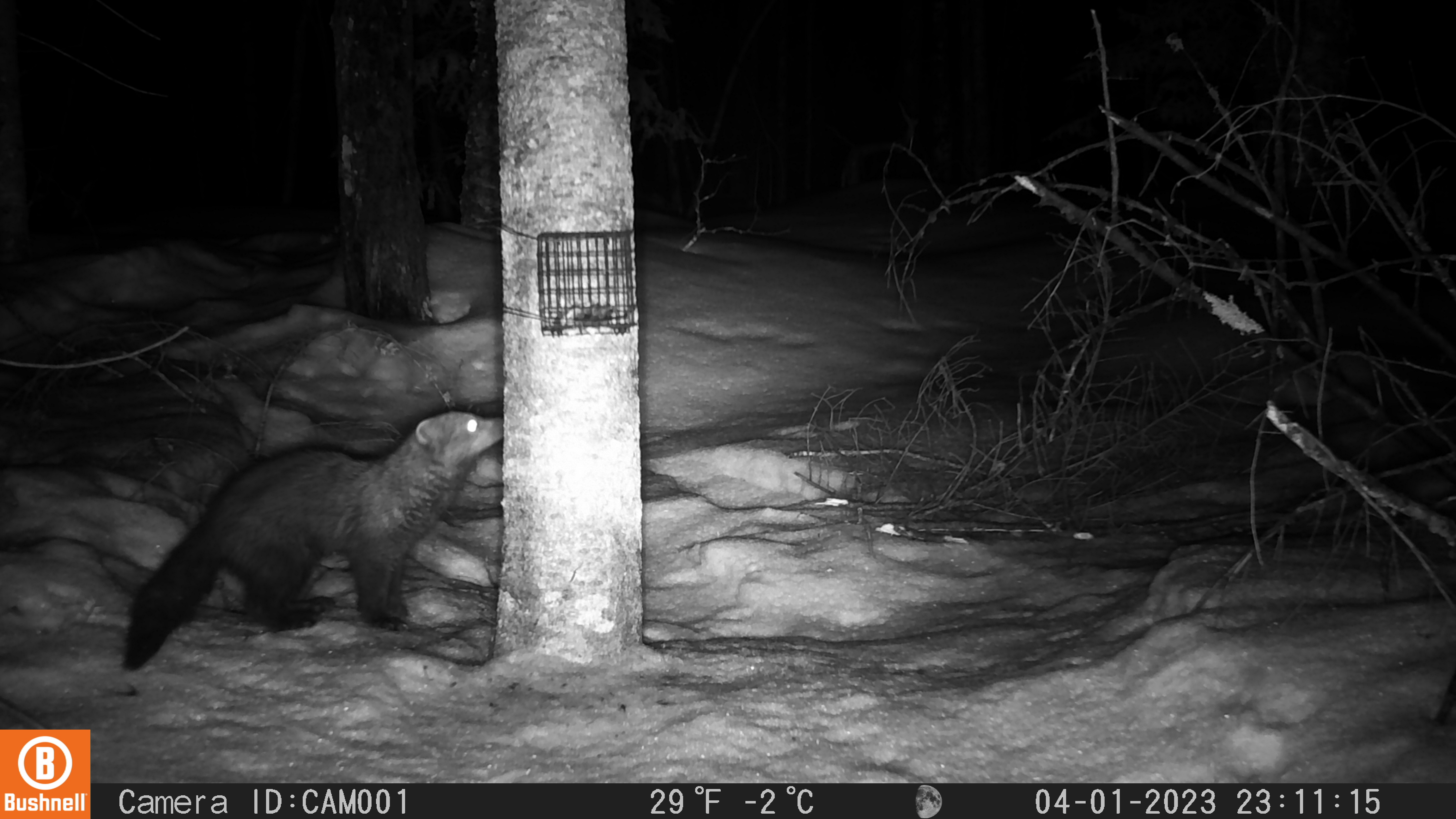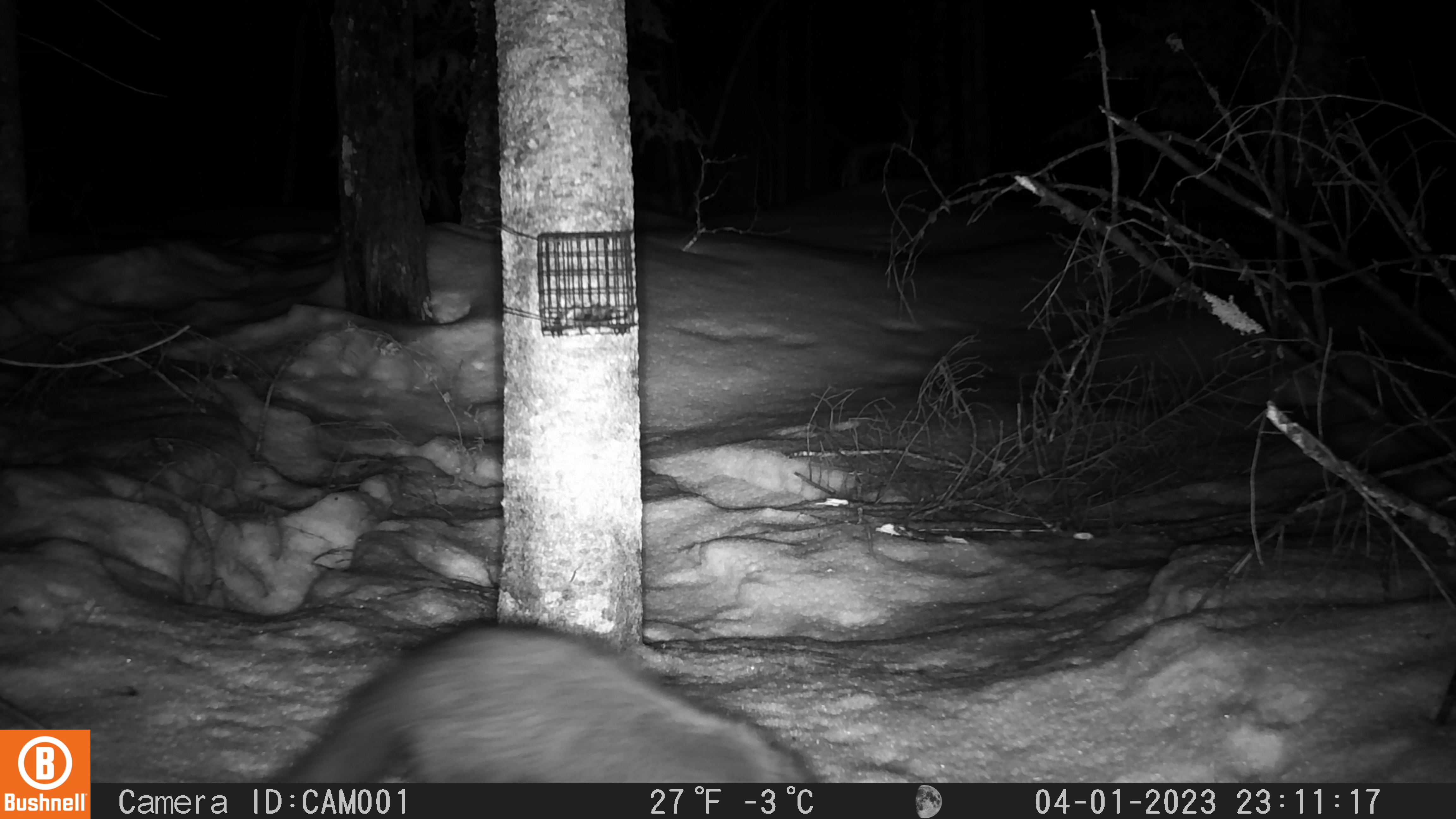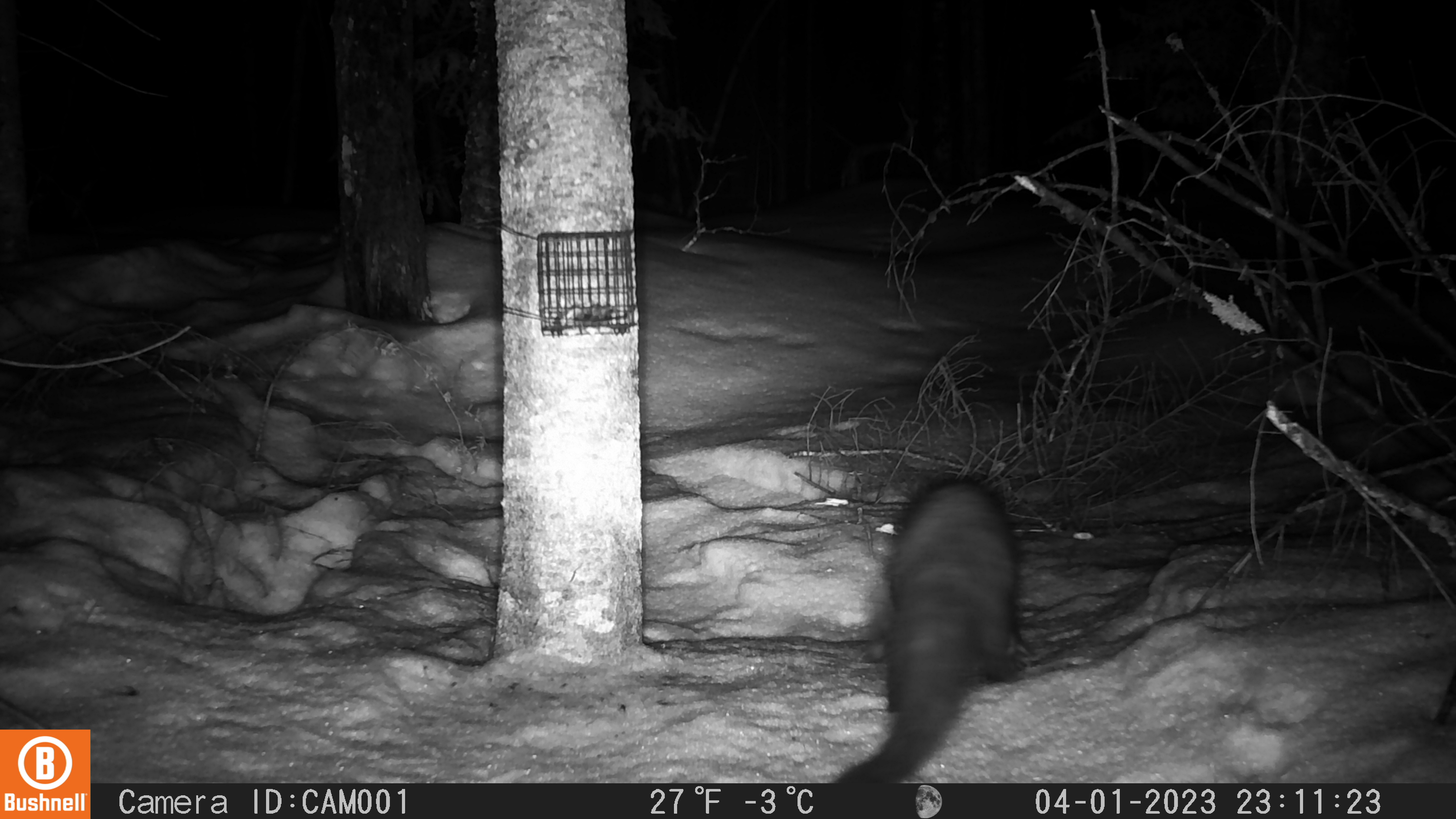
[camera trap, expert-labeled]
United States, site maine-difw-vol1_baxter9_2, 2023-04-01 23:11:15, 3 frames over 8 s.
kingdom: Animalia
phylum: Chordata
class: Mammalia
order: Carnivora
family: Mustelidae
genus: Pekania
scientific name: Pekania pennanti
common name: fisher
Fisher (Pekania pennanti).